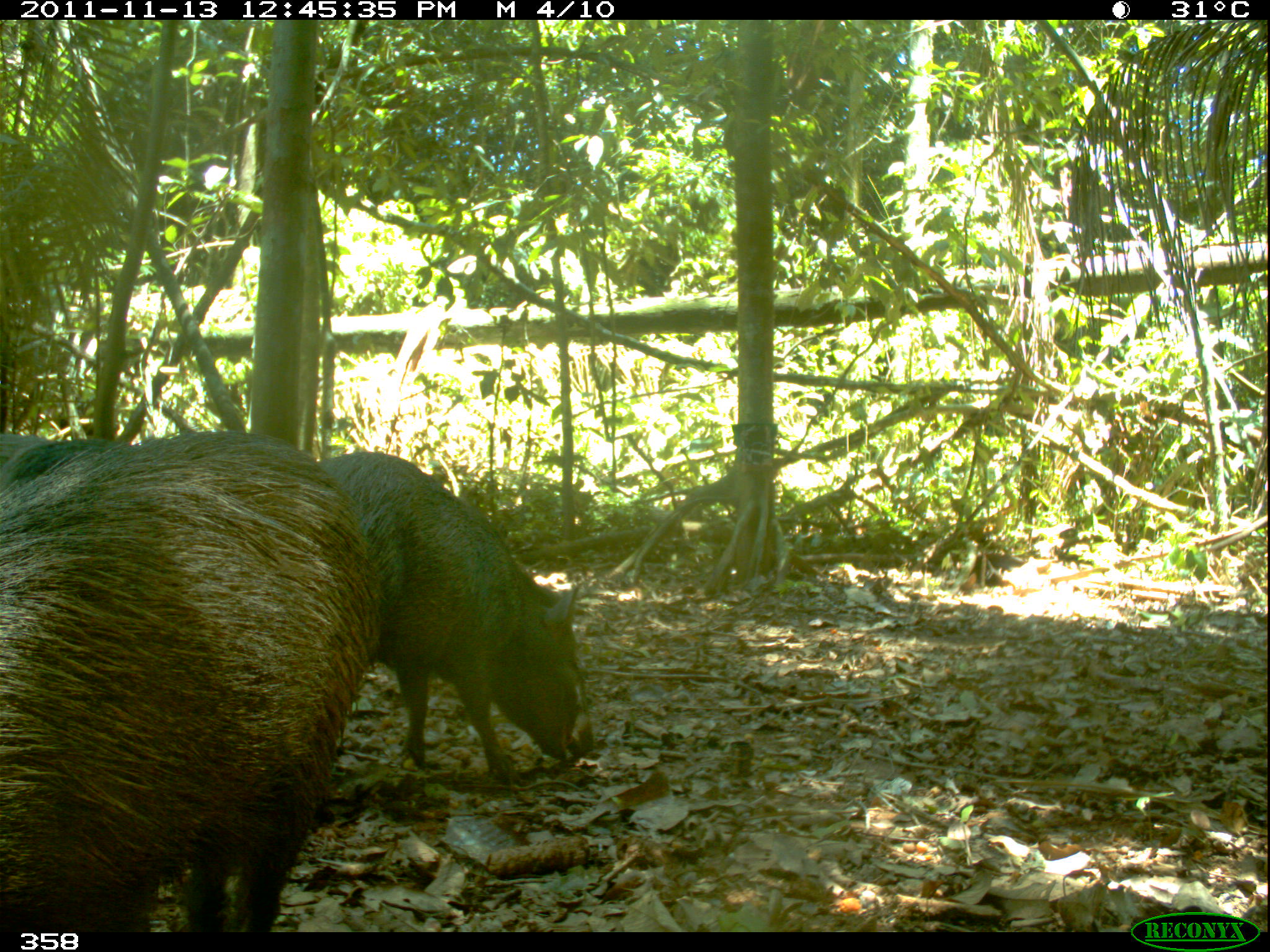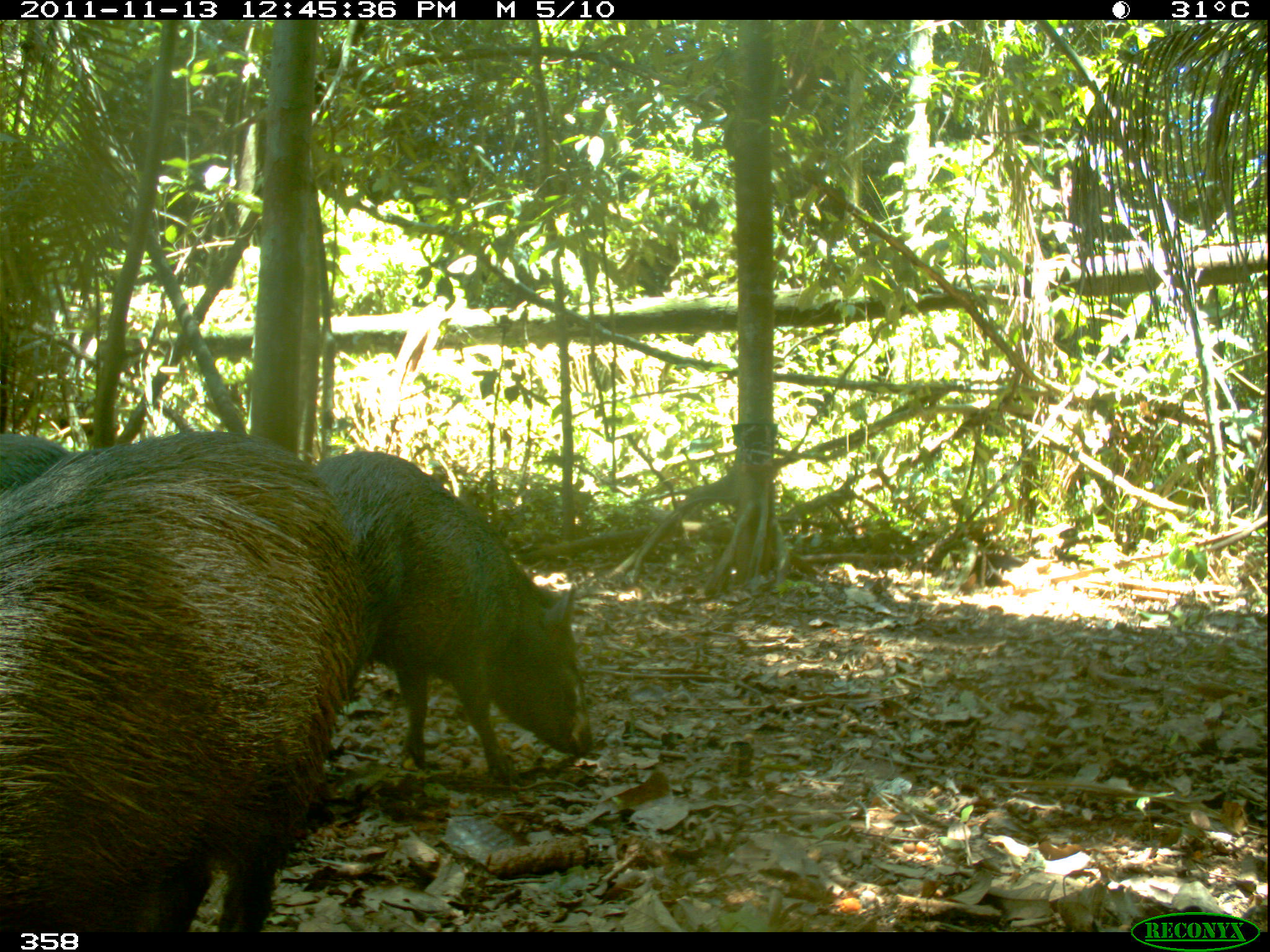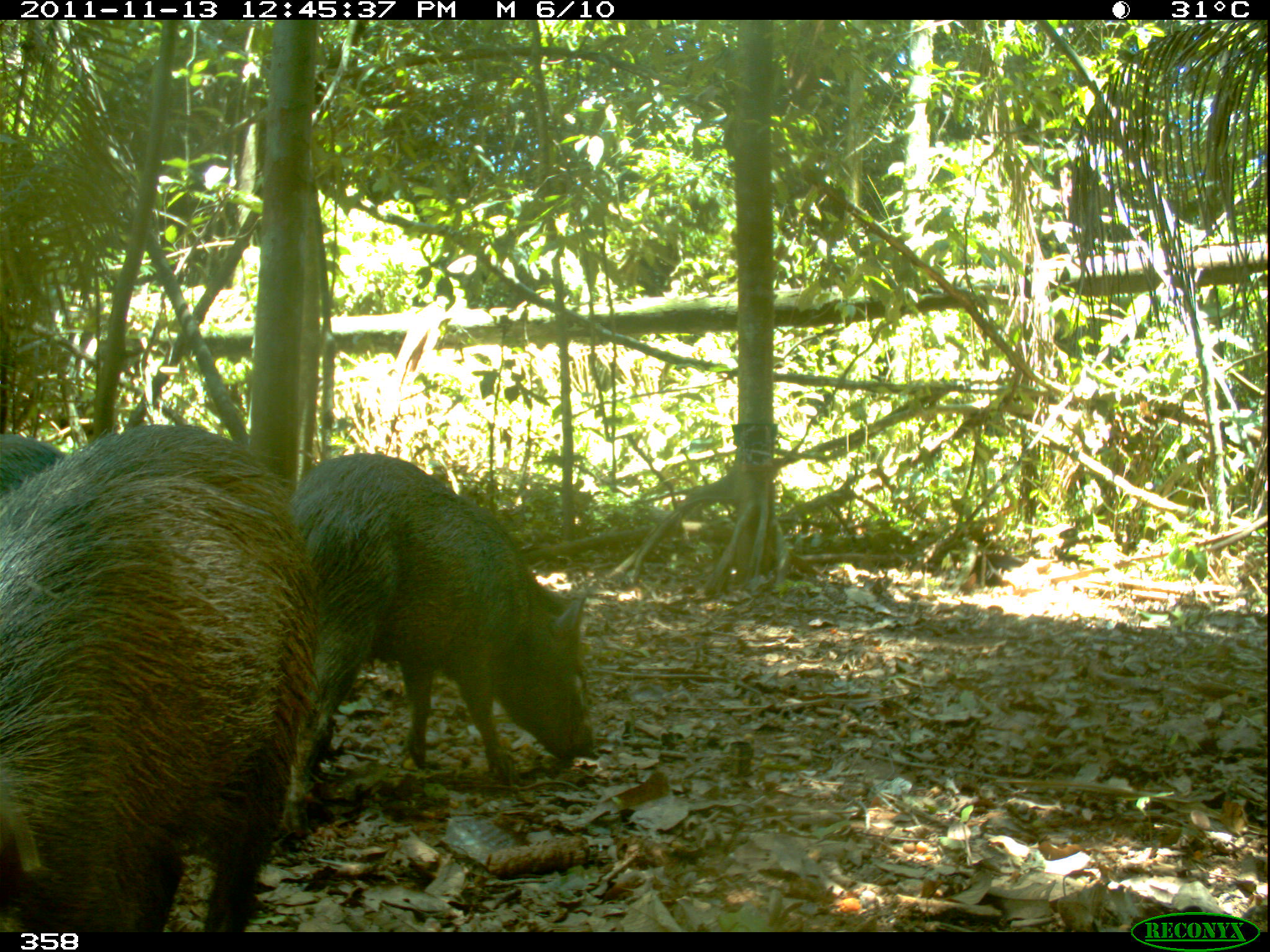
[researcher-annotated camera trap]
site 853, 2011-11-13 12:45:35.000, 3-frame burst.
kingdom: Animalia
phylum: Chordata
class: Mammalia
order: Artiodactyla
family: Tayassuidae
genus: Pecari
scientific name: Pecari tajacu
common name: collared peccary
Pecari tajacu (collared peccary).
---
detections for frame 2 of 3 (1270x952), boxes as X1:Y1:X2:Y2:
pecari tajacu: 0:430:377:932; 319:451:591:775; 0:426:62:485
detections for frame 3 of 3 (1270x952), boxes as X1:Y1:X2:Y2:
pecari tajacu: 0:425:310:931; 266:448:586:835; 0:426:62:485